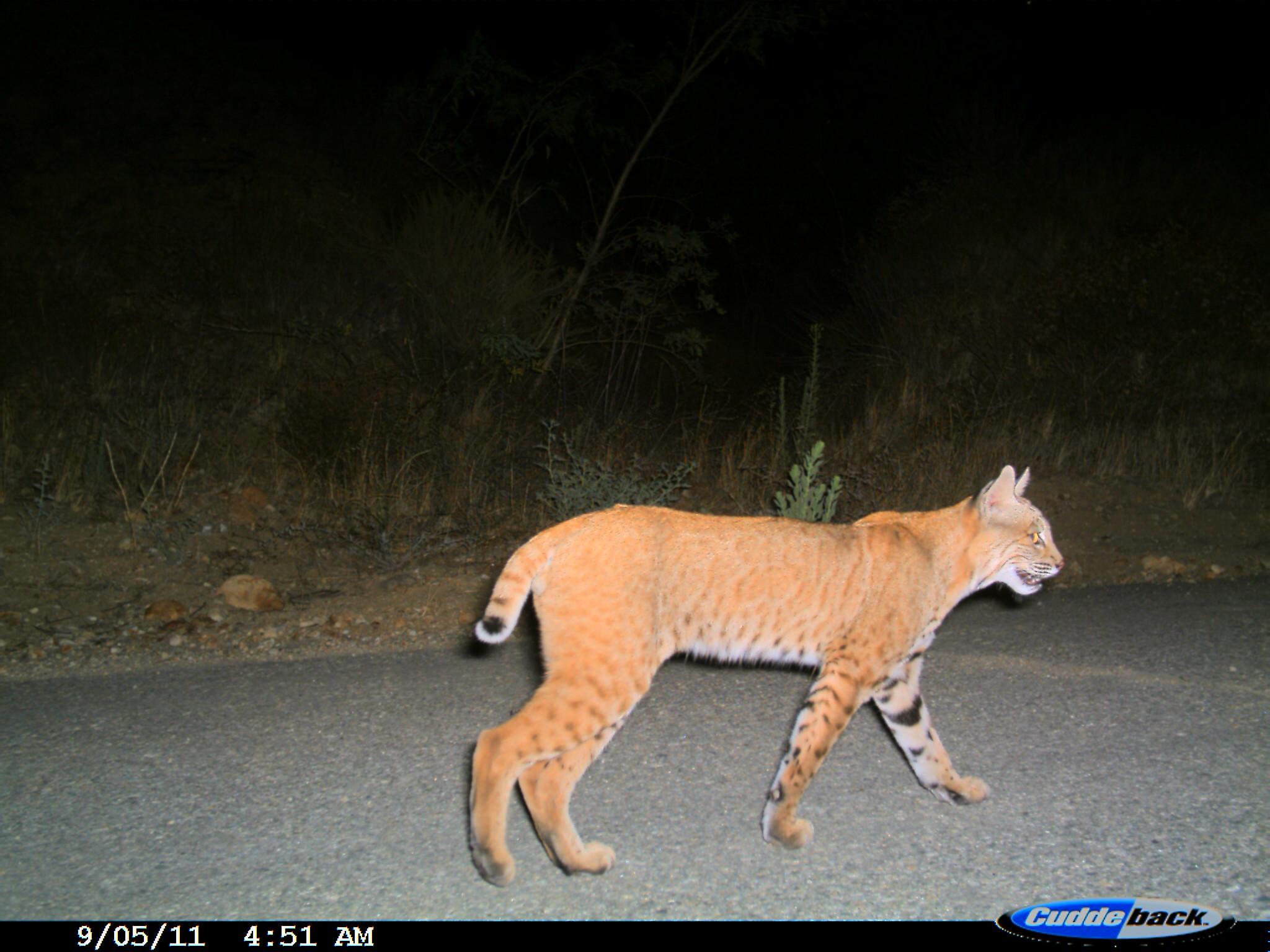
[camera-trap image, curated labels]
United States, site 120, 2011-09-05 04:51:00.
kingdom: Animalia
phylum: Chordata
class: Mammalia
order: Carnivora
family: Felidae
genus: Lynx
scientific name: Lynx rufus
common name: bobcat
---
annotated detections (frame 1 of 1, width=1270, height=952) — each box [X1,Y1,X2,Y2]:
bobcat: [443,454,1068,896]